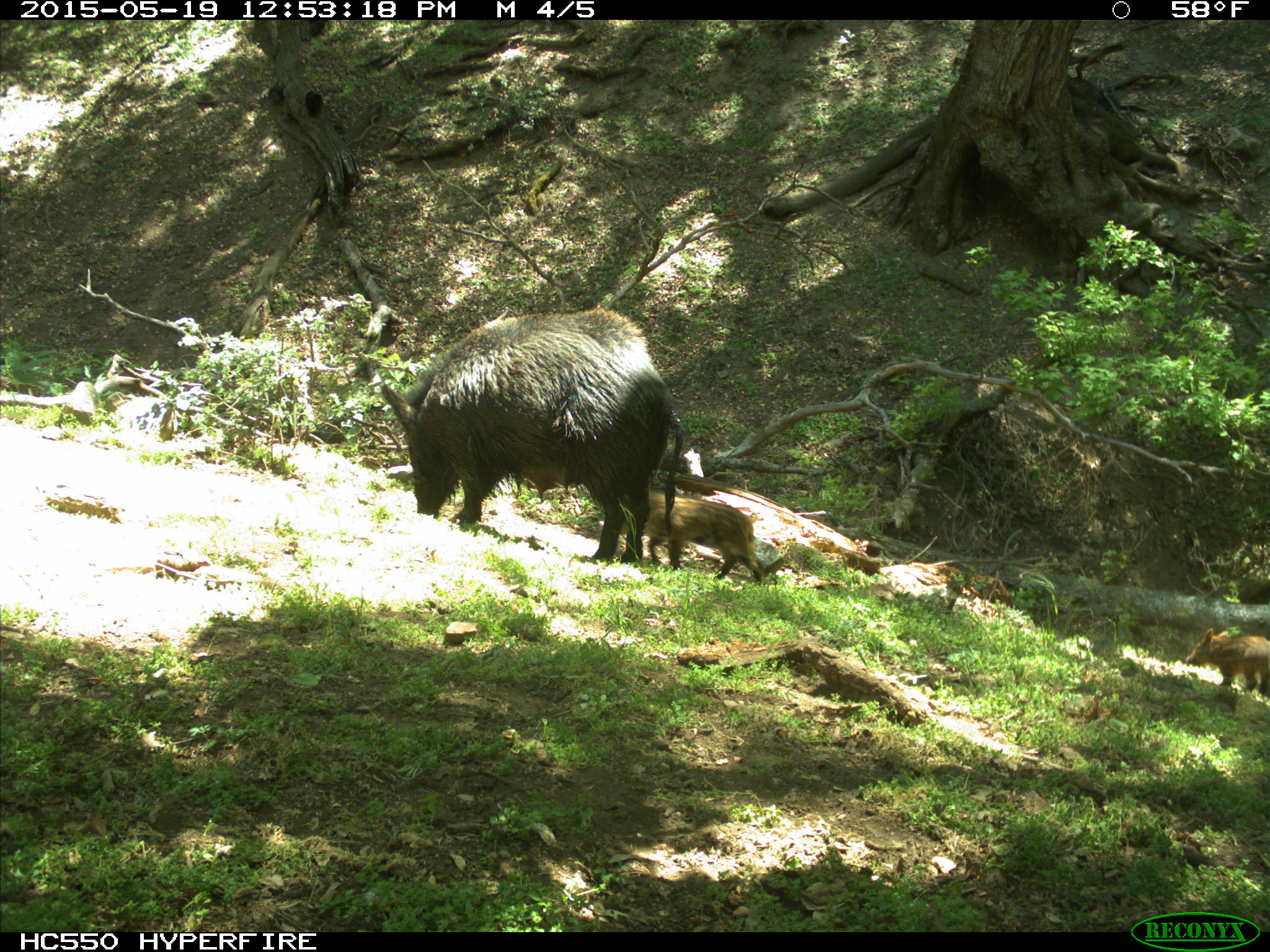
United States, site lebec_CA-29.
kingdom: Animalia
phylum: Chordata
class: Mammalia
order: Artiodactyla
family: Suidae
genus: Sus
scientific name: Sus scrofa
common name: wild boar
Sus scrofa (wild boar).